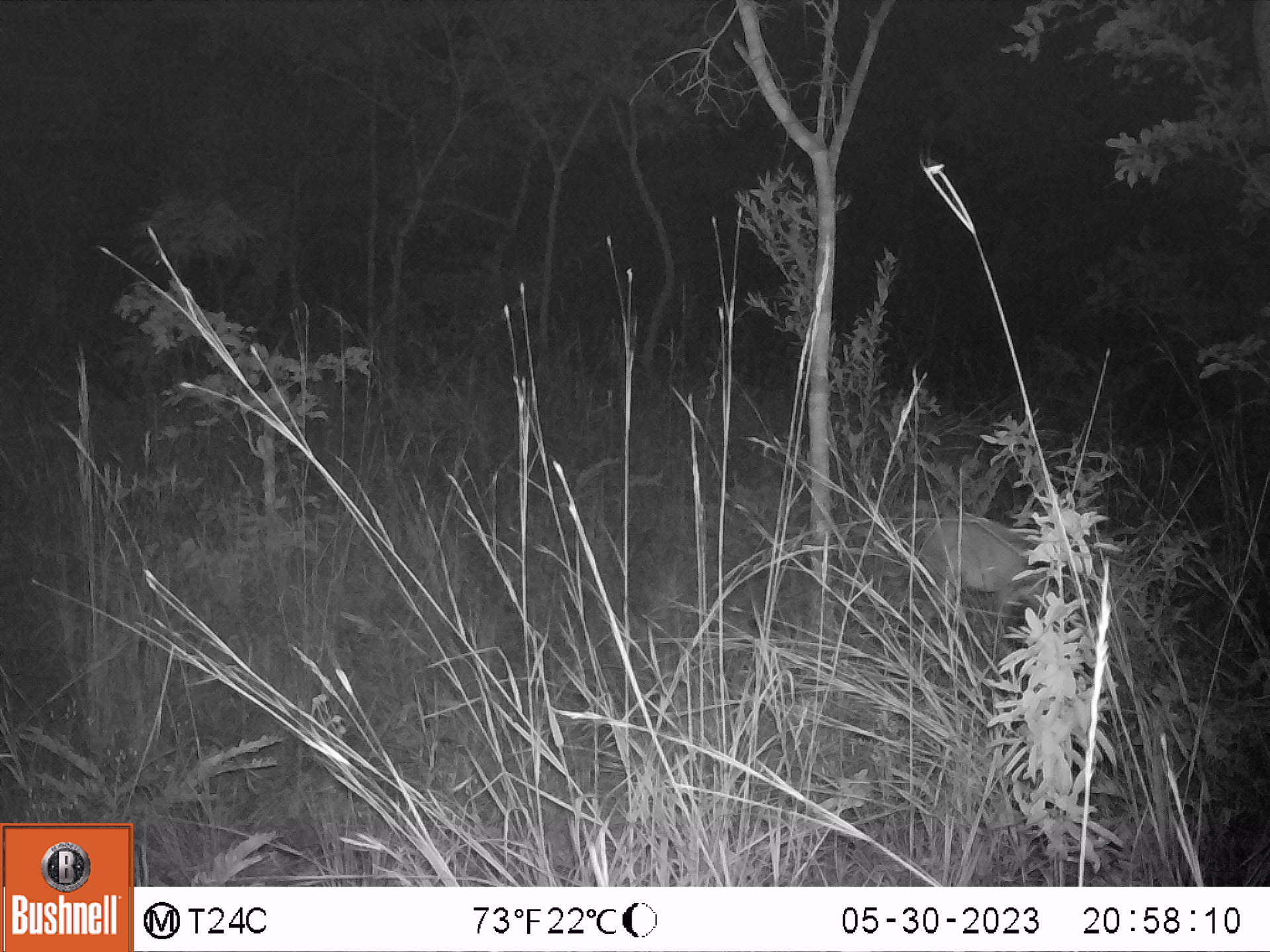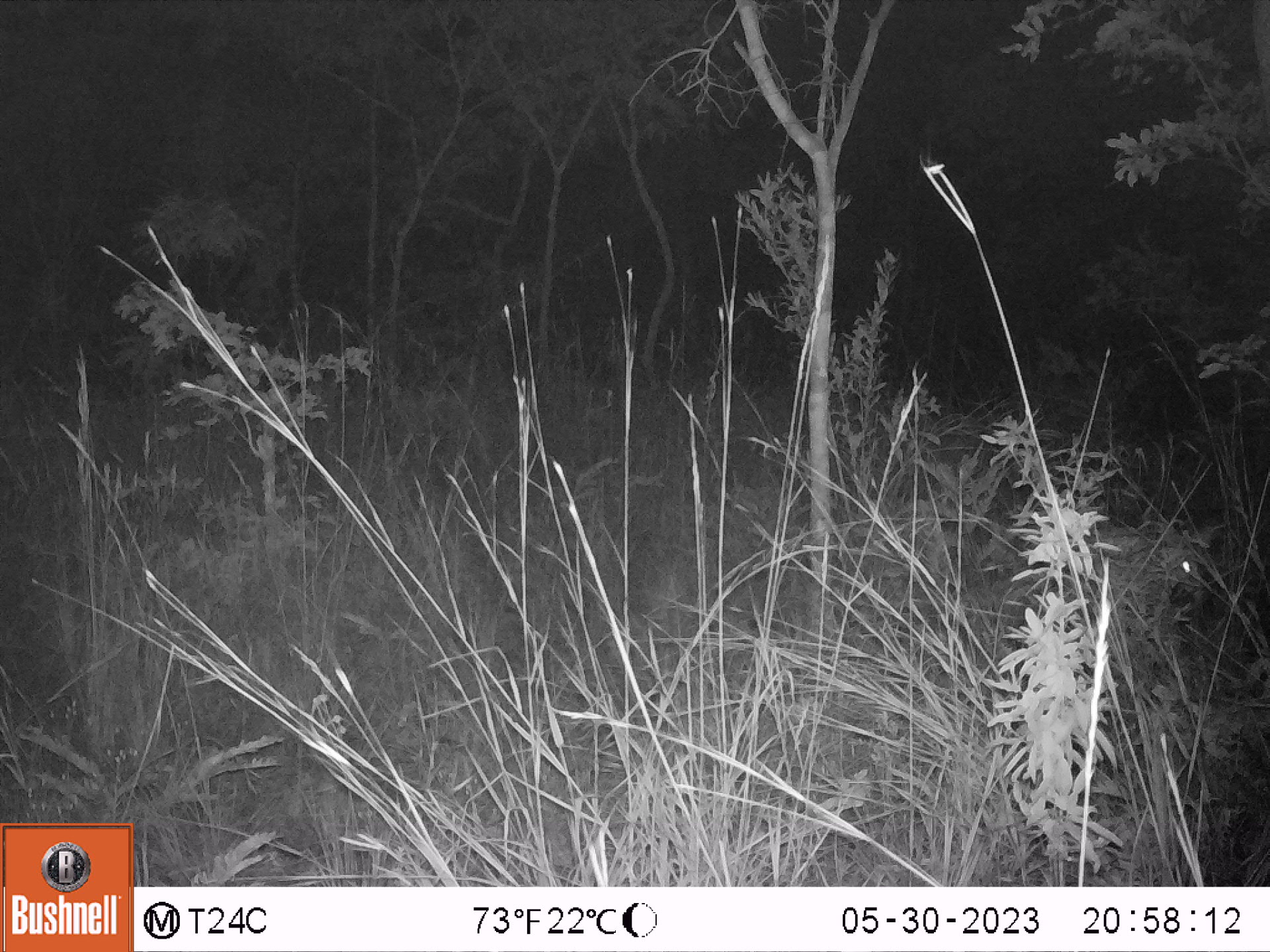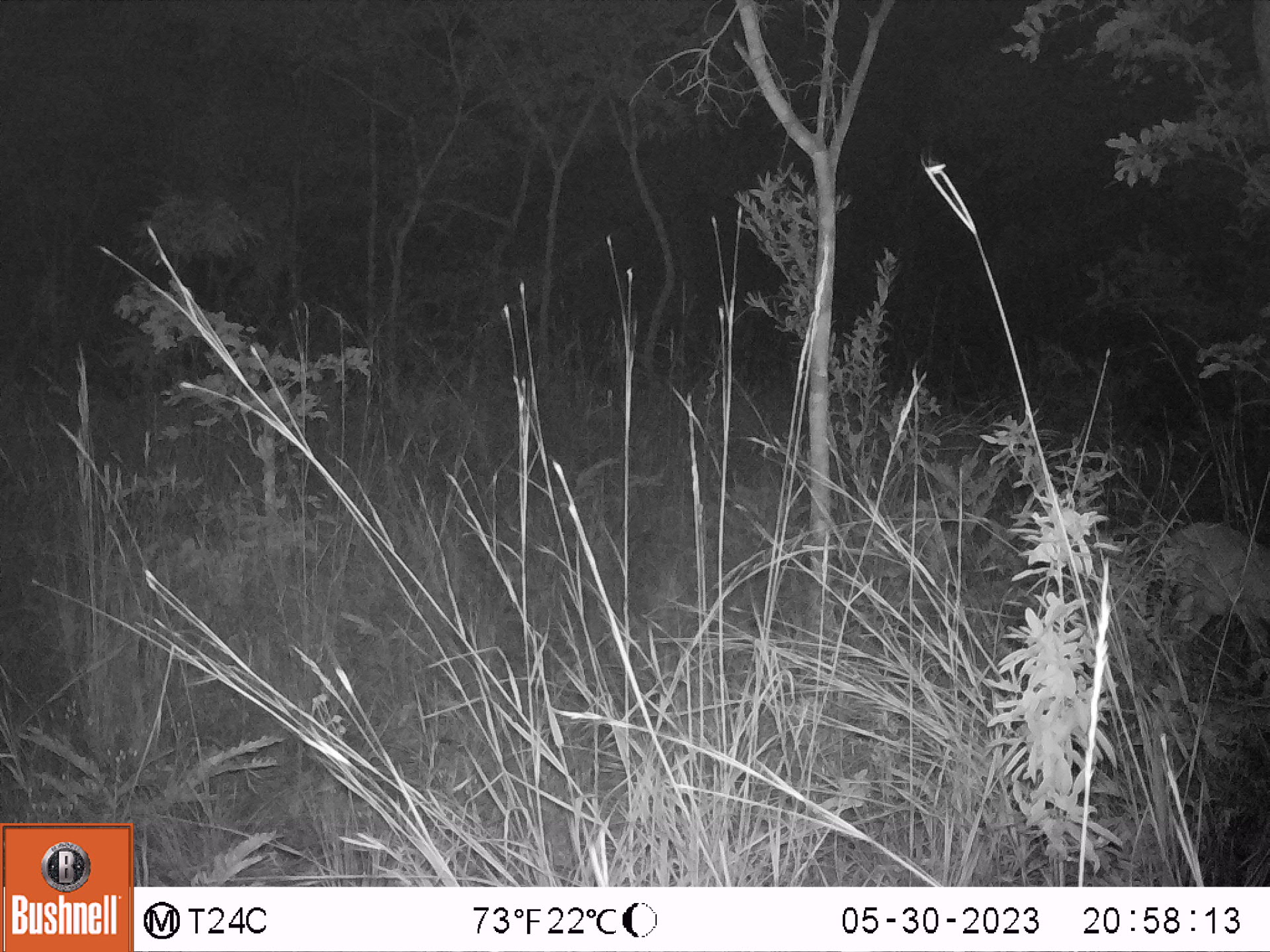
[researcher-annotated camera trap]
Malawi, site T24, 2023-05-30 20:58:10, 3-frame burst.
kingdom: Animalia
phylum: Chordata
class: Mammalia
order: Artiodactyla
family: Bovidae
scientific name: Antilopinae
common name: small antelope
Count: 1.